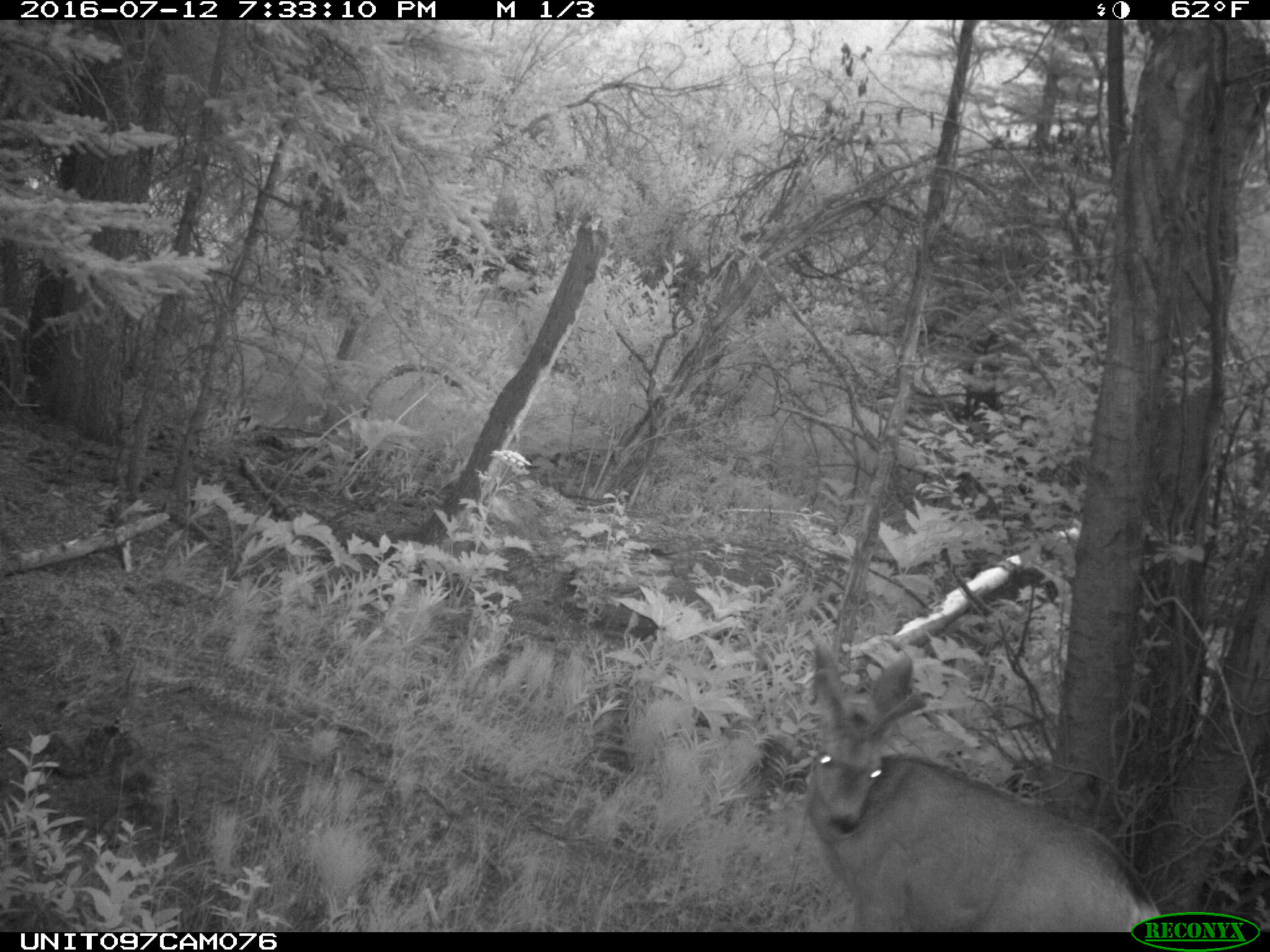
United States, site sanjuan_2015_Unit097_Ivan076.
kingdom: Animalia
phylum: Chordata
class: Mammalia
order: Artiodactyla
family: Cervidae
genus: Odocoileus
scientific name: Odocoileus hemionus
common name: mule deer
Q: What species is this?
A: Odocoileus hemionus (mule deer).